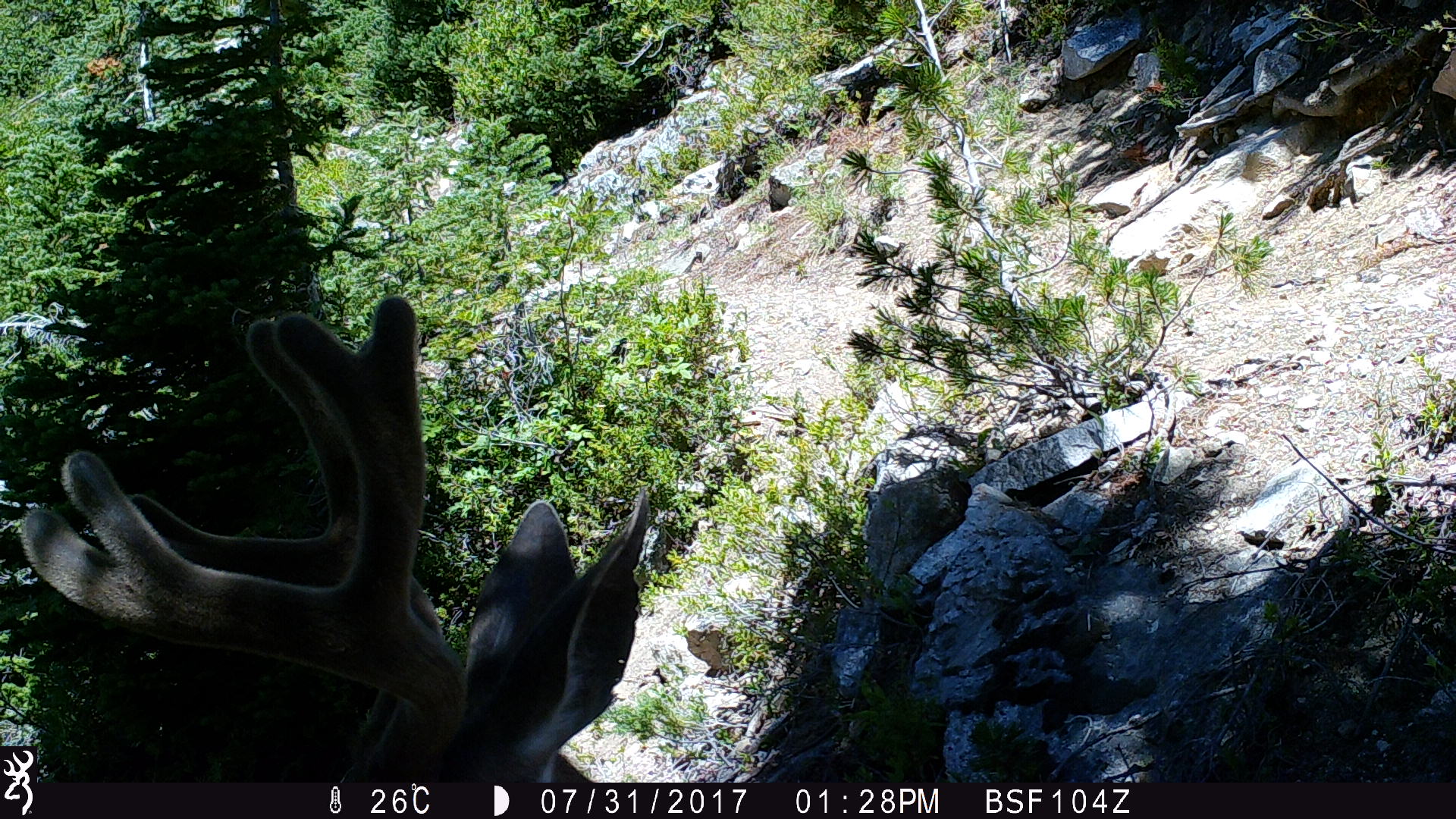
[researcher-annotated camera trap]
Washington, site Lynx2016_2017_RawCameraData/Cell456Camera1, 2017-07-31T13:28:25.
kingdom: Animalia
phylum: Chordata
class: Mammalia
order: Artiodactyla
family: Cervidae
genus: Odocoileus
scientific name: Odocoileus hemionus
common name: mule deer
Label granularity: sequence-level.